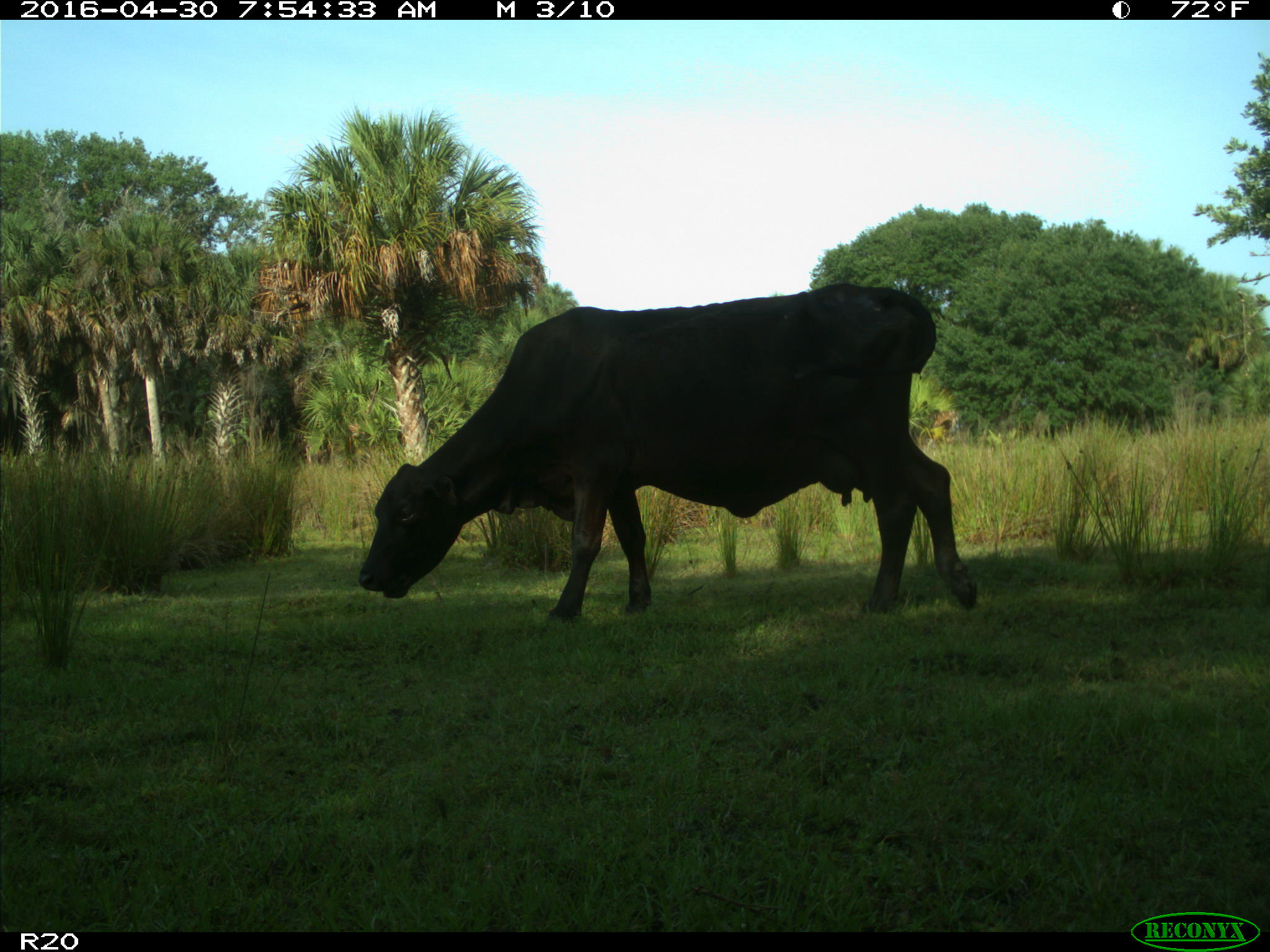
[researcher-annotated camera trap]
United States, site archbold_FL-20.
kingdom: Animalia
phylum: Chordata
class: Mammalia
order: Artiodactyla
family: Bovidae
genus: Bos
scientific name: Bos taurus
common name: domestic cow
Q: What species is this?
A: Bos taurus (domestic cow).